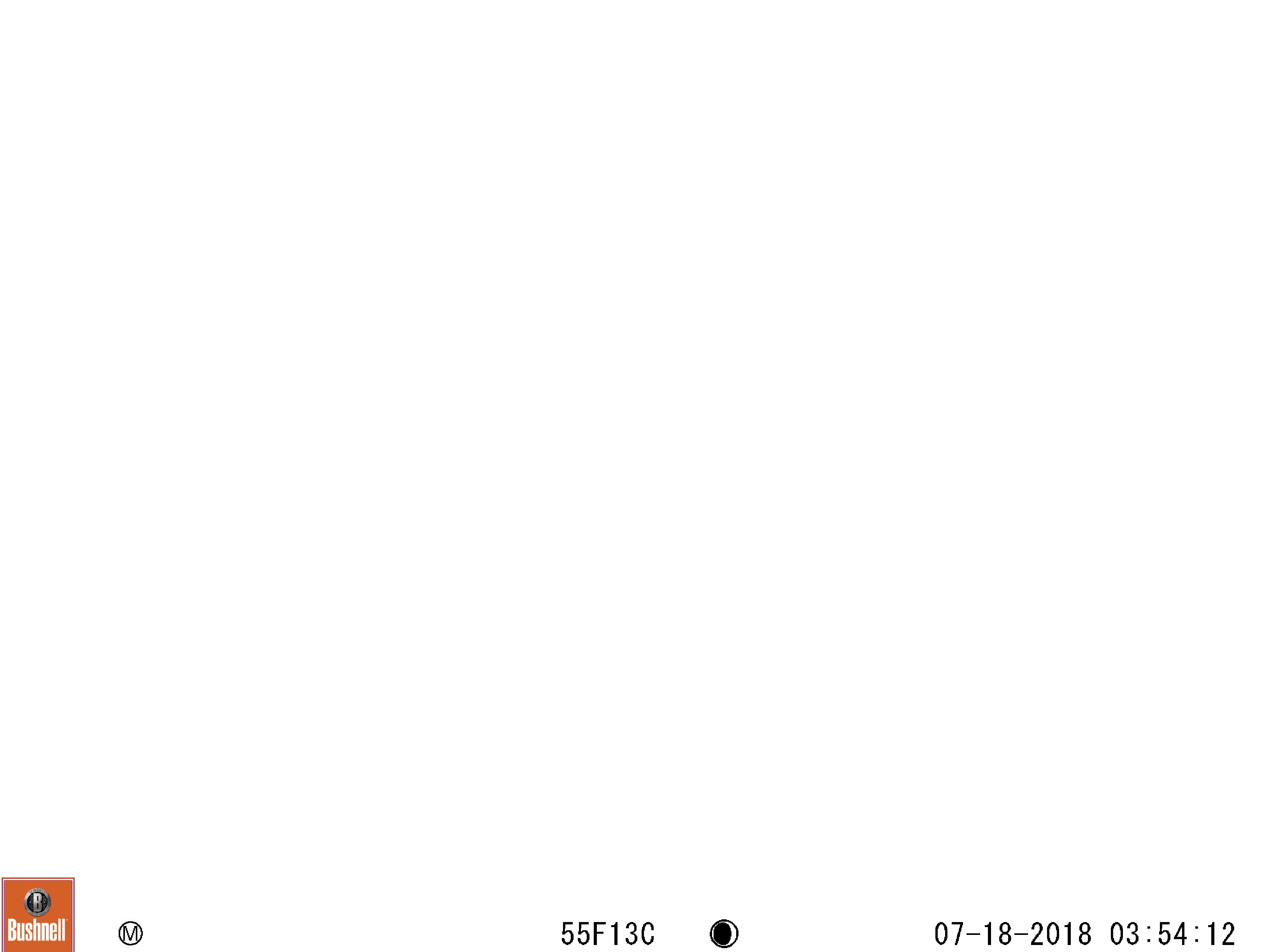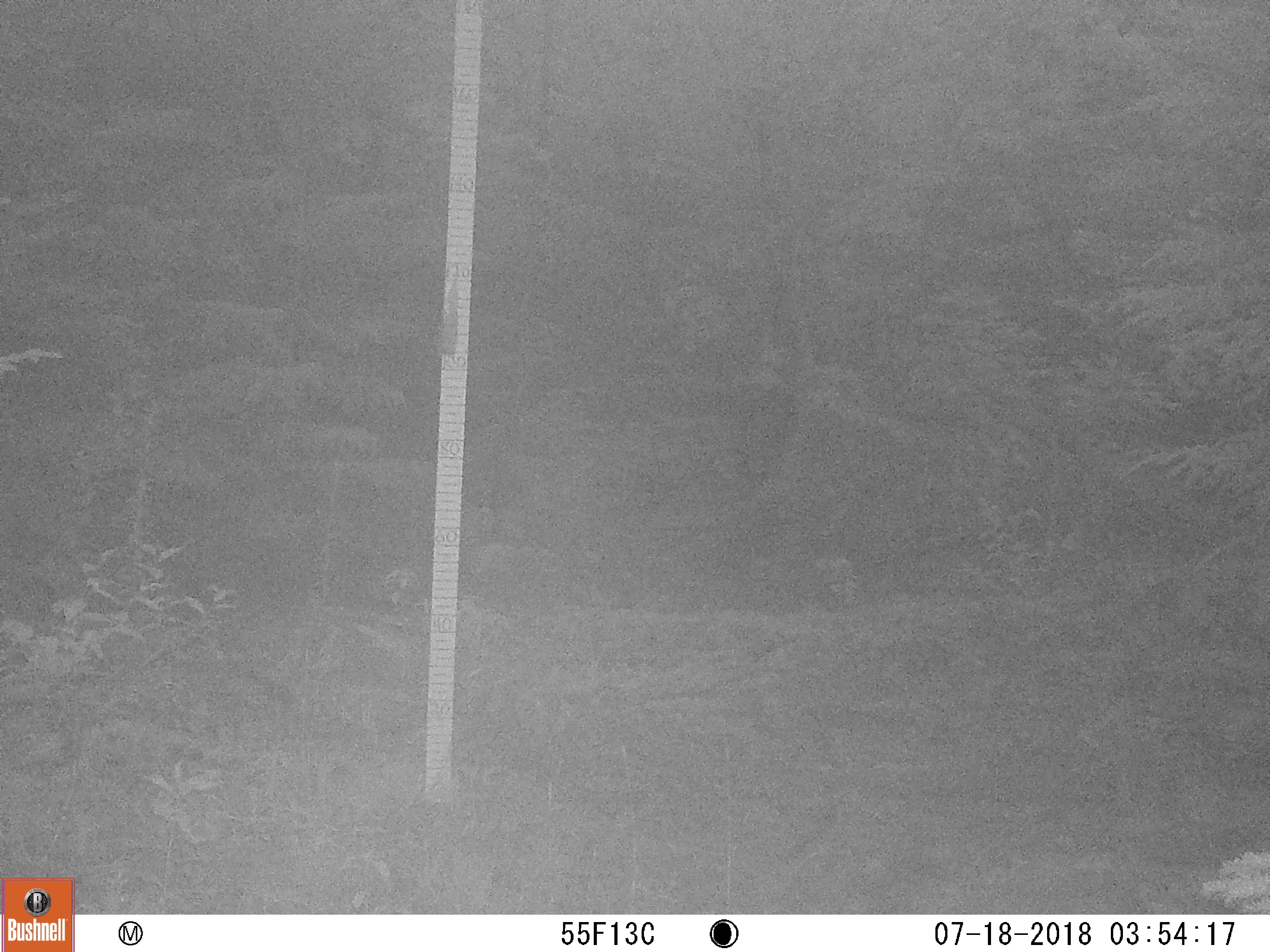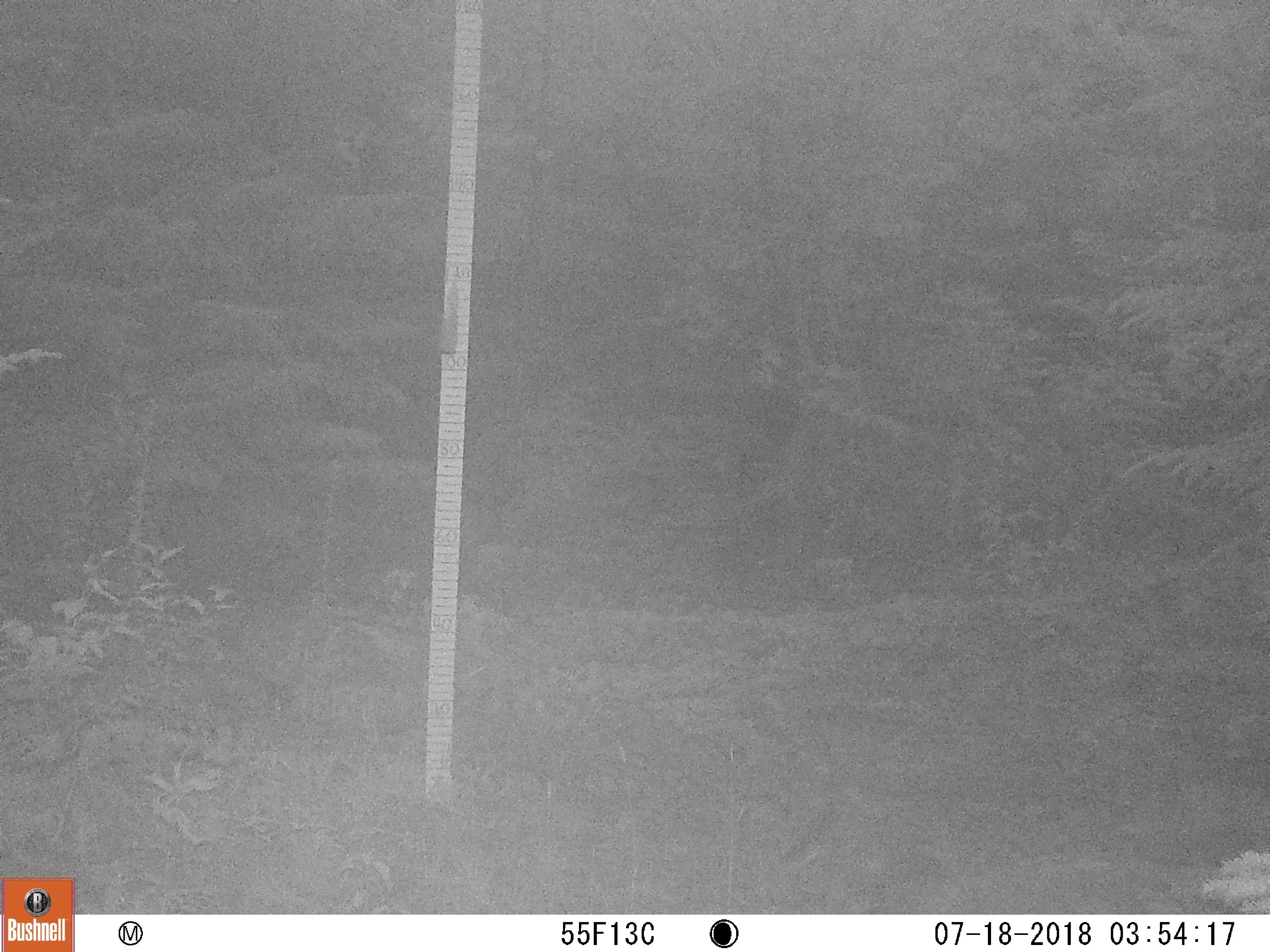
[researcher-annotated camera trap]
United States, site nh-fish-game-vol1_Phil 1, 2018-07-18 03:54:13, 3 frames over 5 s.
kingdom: Animalia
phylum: Chordata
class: Mammalia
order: Artiodactyla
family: Cervidae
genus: Alces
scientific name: Alces alces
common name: moose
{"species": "moose (Alces alces)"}